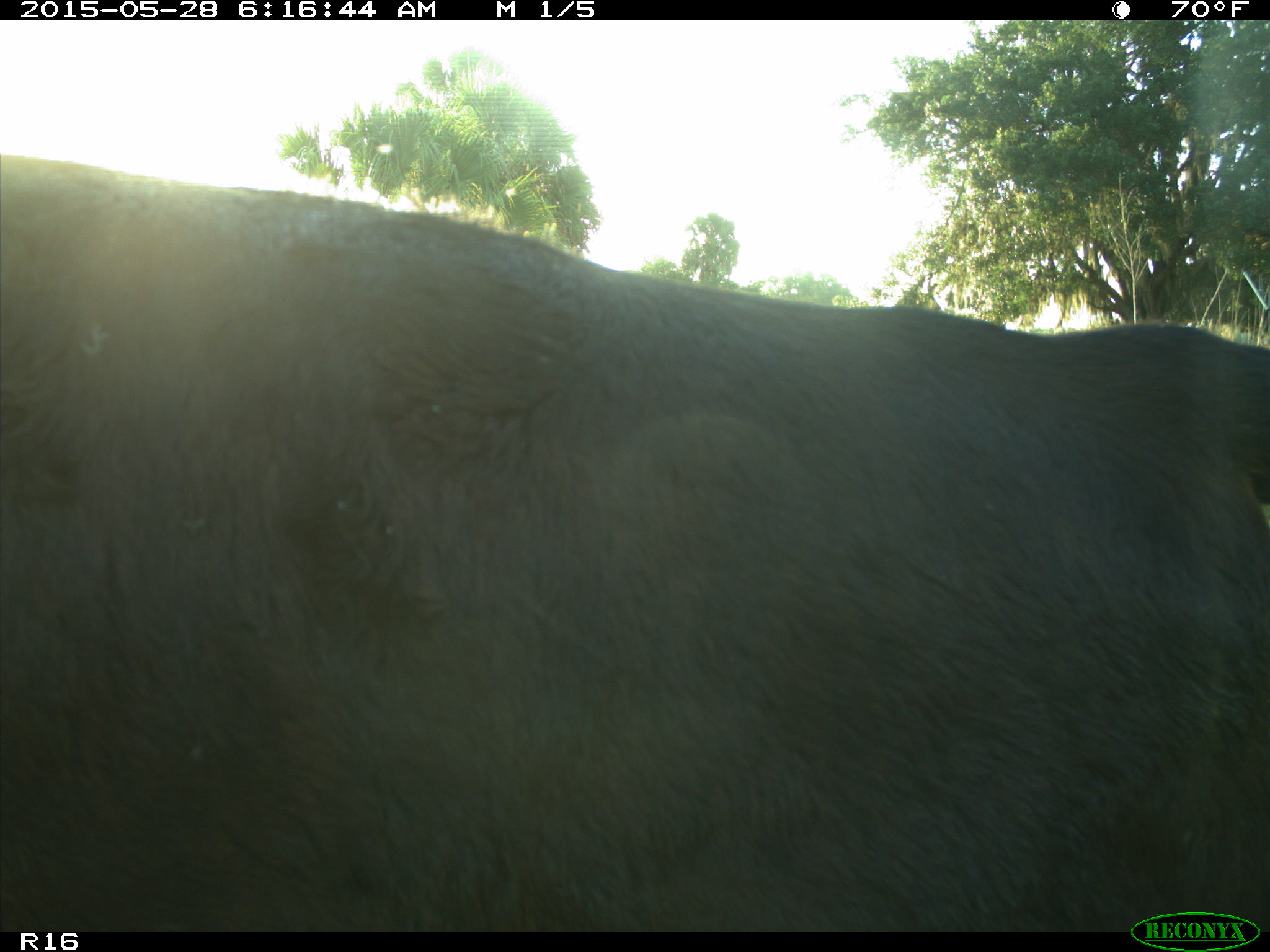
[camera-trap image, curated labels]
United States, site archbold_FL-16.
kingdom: Animalia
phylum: Chordata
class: Mammalia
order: Artiodactyla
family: Bovidae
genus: Bos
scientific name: Bos taurus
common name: domestic cow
Bos taurus (domestic cow).